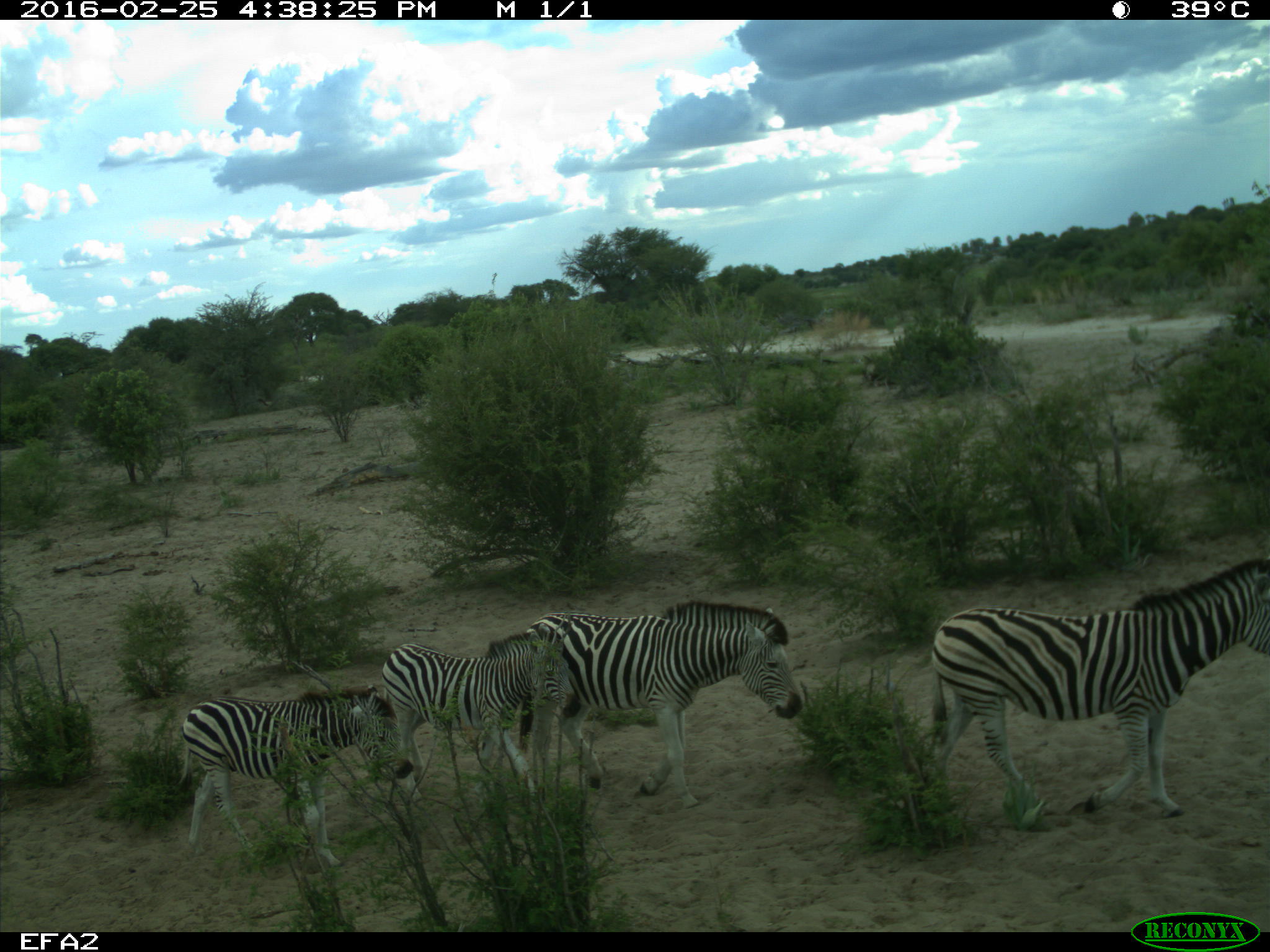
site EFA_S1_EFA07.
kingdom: Animalia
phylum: Chordata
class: Mammalia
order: Perissodactyla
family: Equidae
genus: Equus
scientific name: Equus quagga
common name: plains zebra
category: zebraplains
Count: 4.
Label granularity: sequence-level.